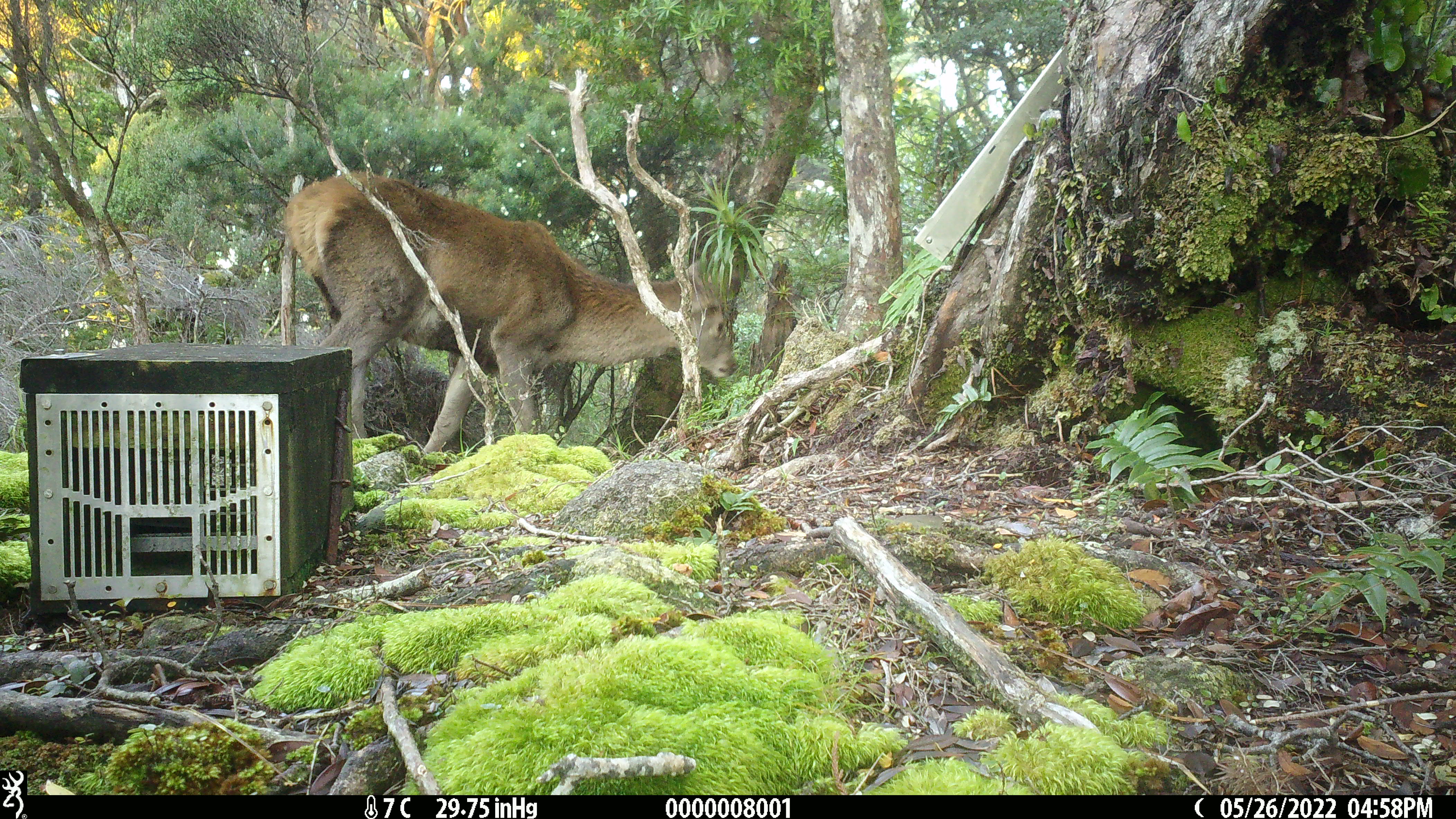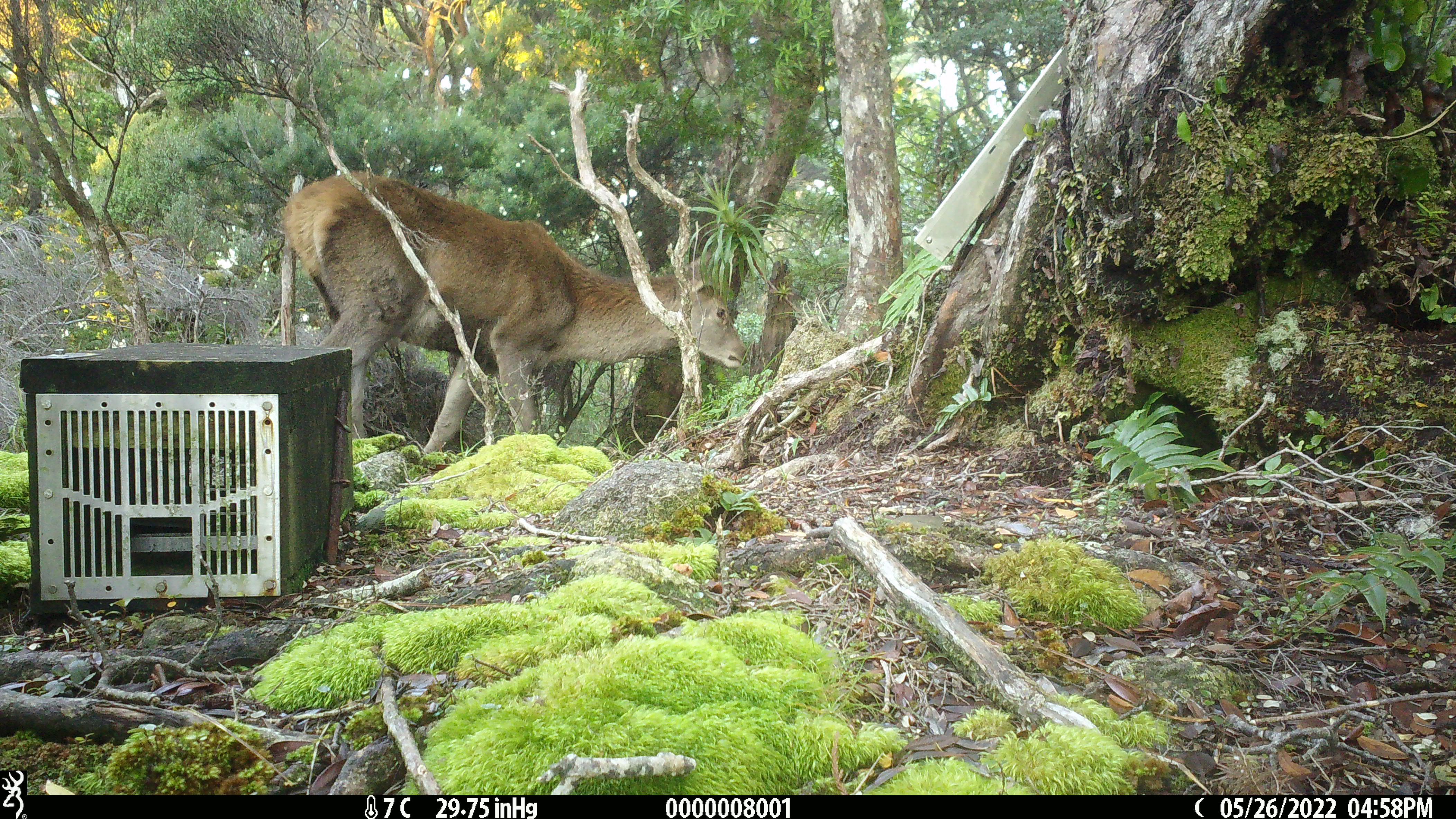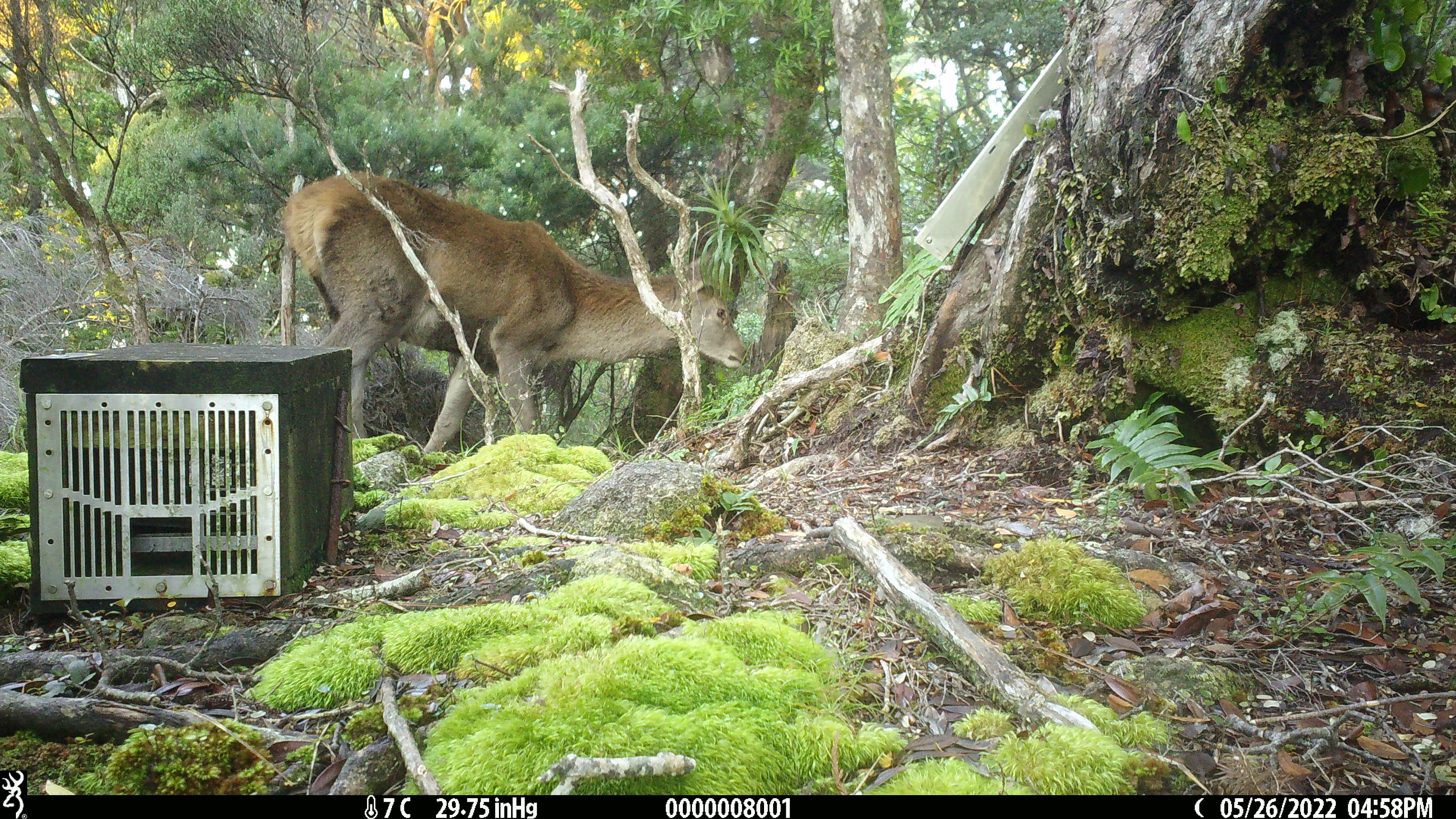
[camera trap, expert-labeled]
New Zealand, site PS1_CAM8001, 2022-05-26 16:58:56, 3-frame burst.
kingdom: Animalia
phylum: Chordata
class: Mammalia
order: Artiodactyla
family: Cervidae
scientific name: Cervidae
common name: deer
Deer (Cervidae).